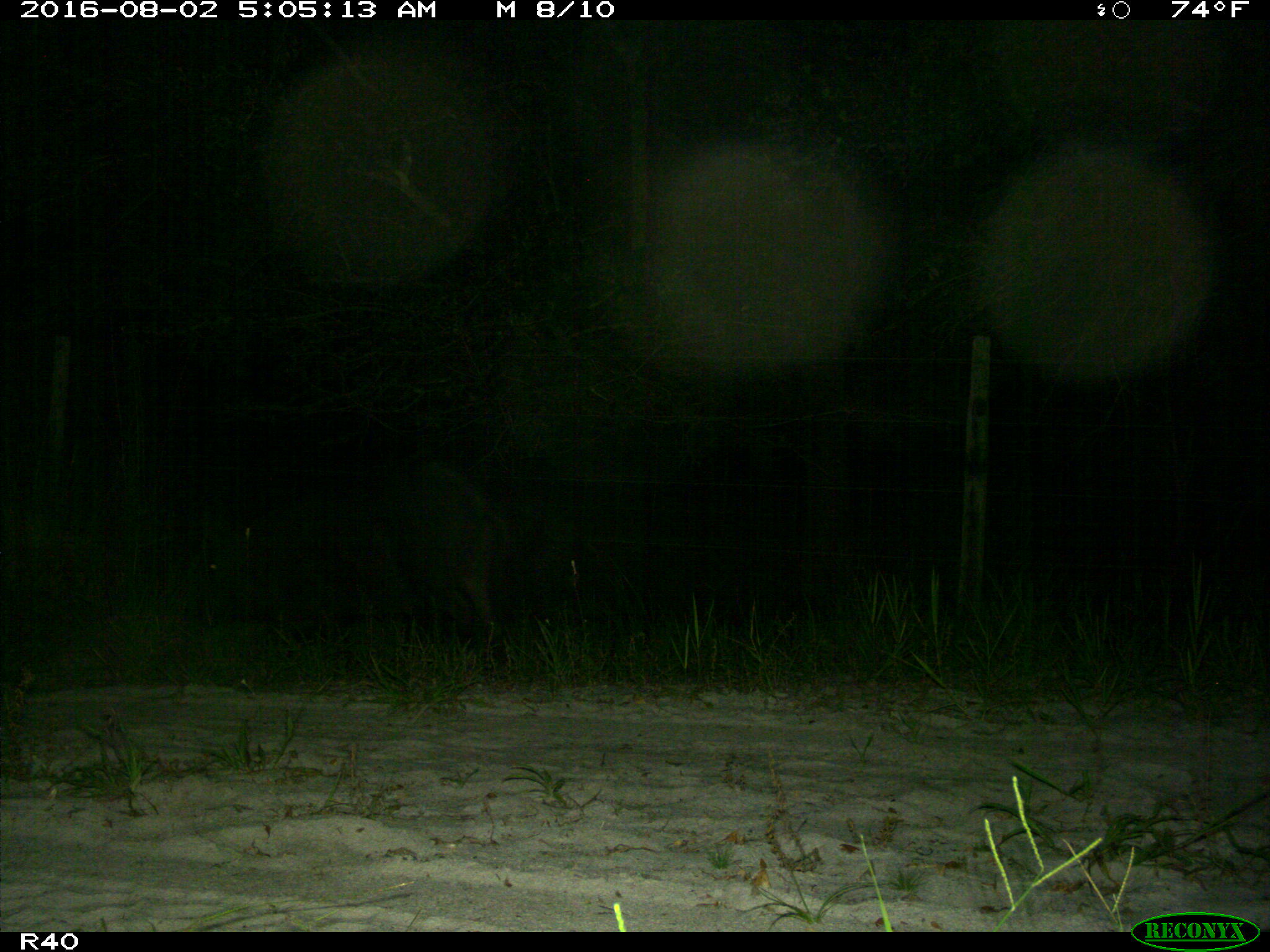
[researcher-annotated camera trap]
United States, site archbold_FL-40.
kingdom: Animalia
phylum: Chordata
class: Mammalia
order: Artiodactyla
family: Suidae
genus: Sus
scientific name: Sus scrofa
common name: wild boar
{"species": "Sus scrofa (wild boar)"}